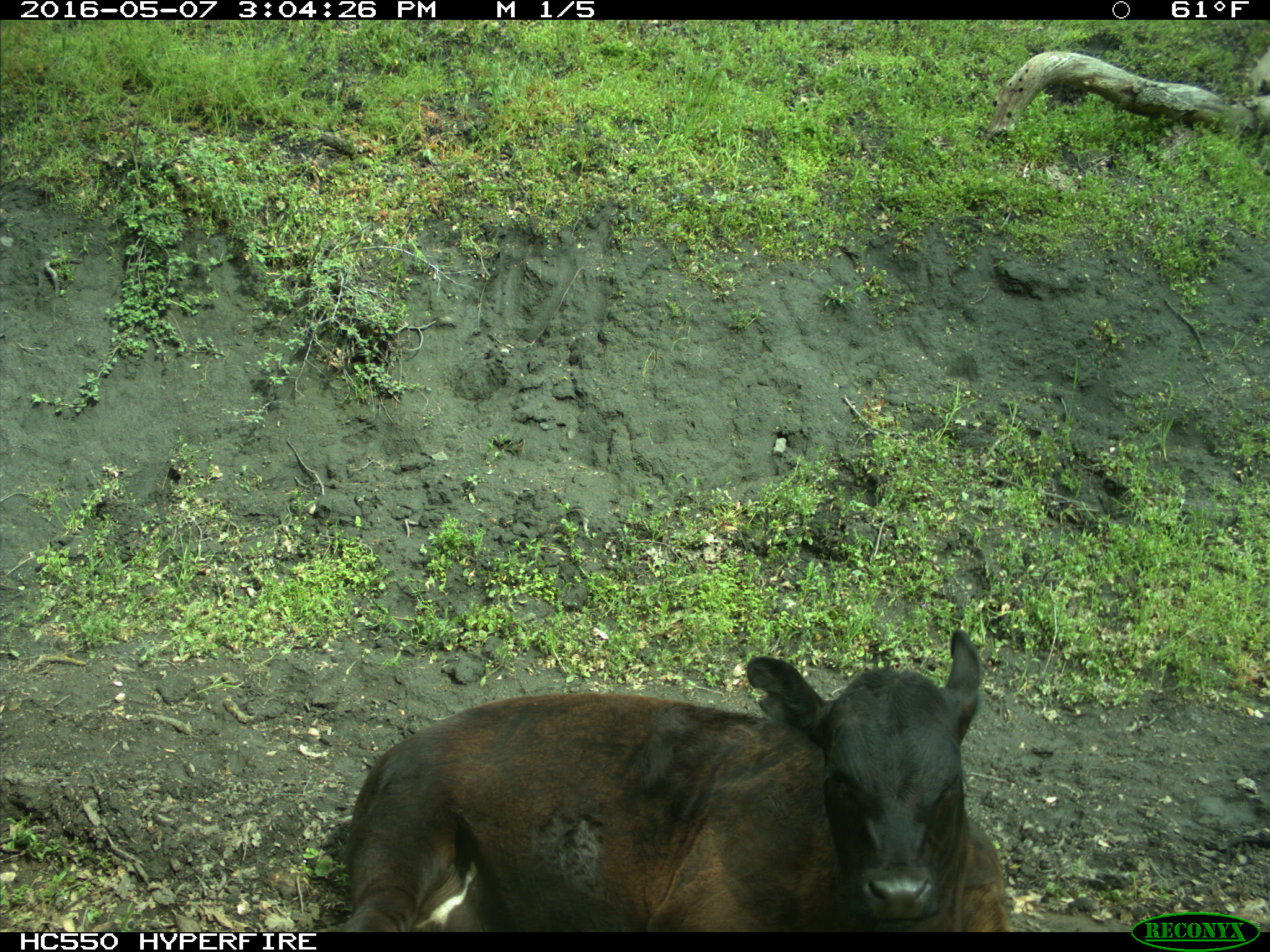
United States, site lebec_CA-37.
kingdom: Animalia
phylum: Chordata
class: Mammalia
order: Artiodactyla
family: Bovidae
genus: Bos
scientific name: Bos taurus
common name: domestic cow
Bos taurus (domestic cow).